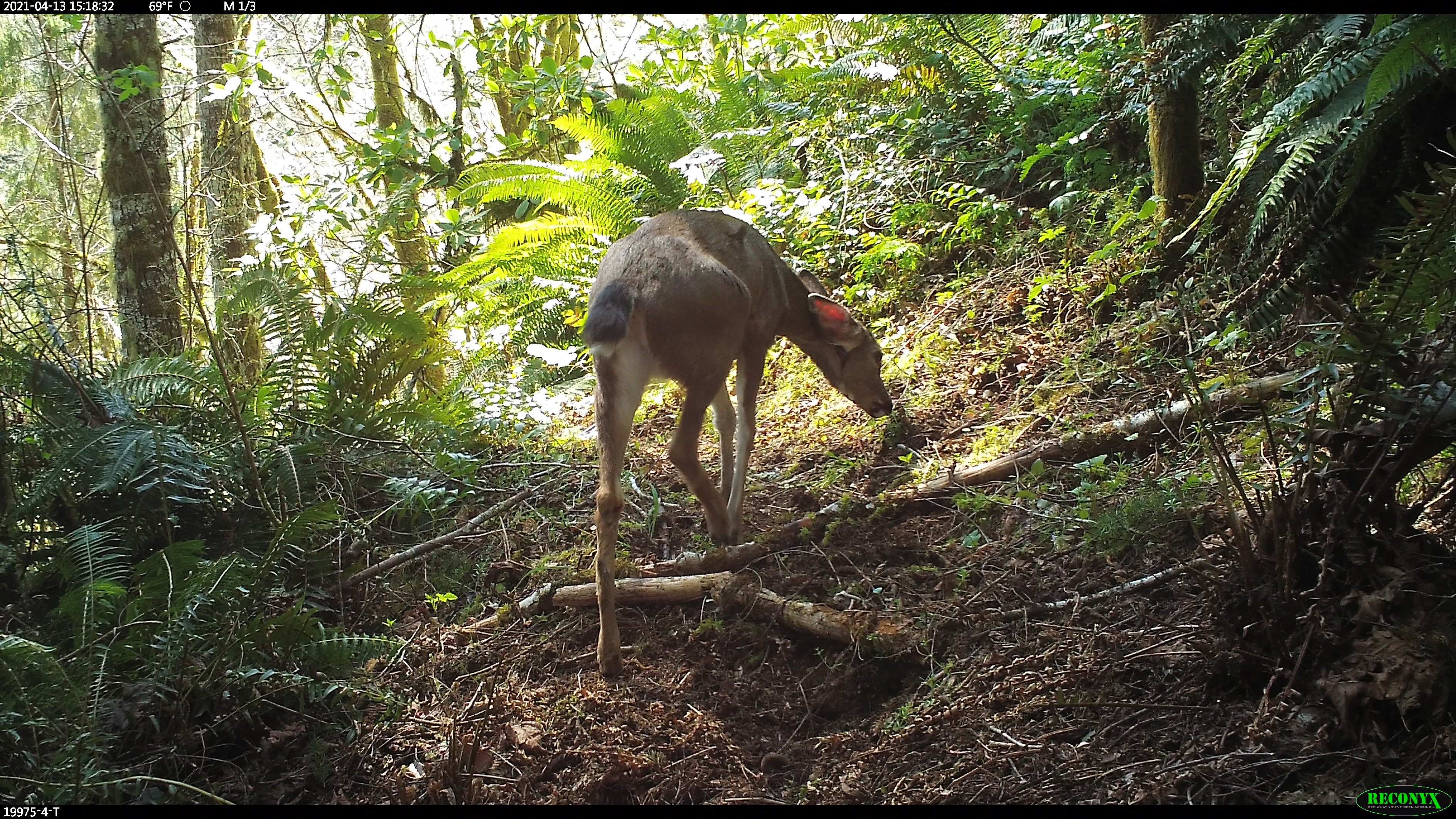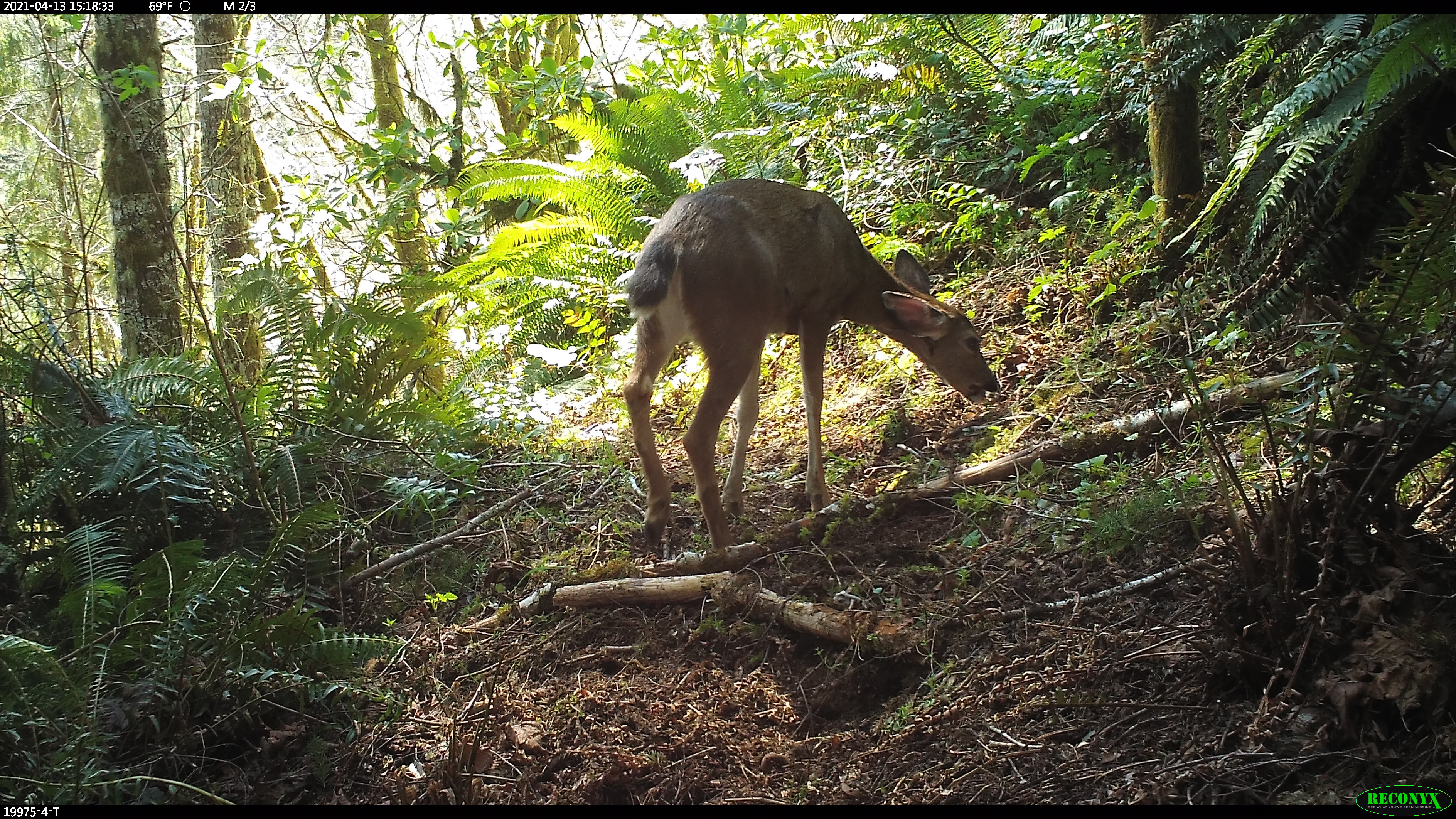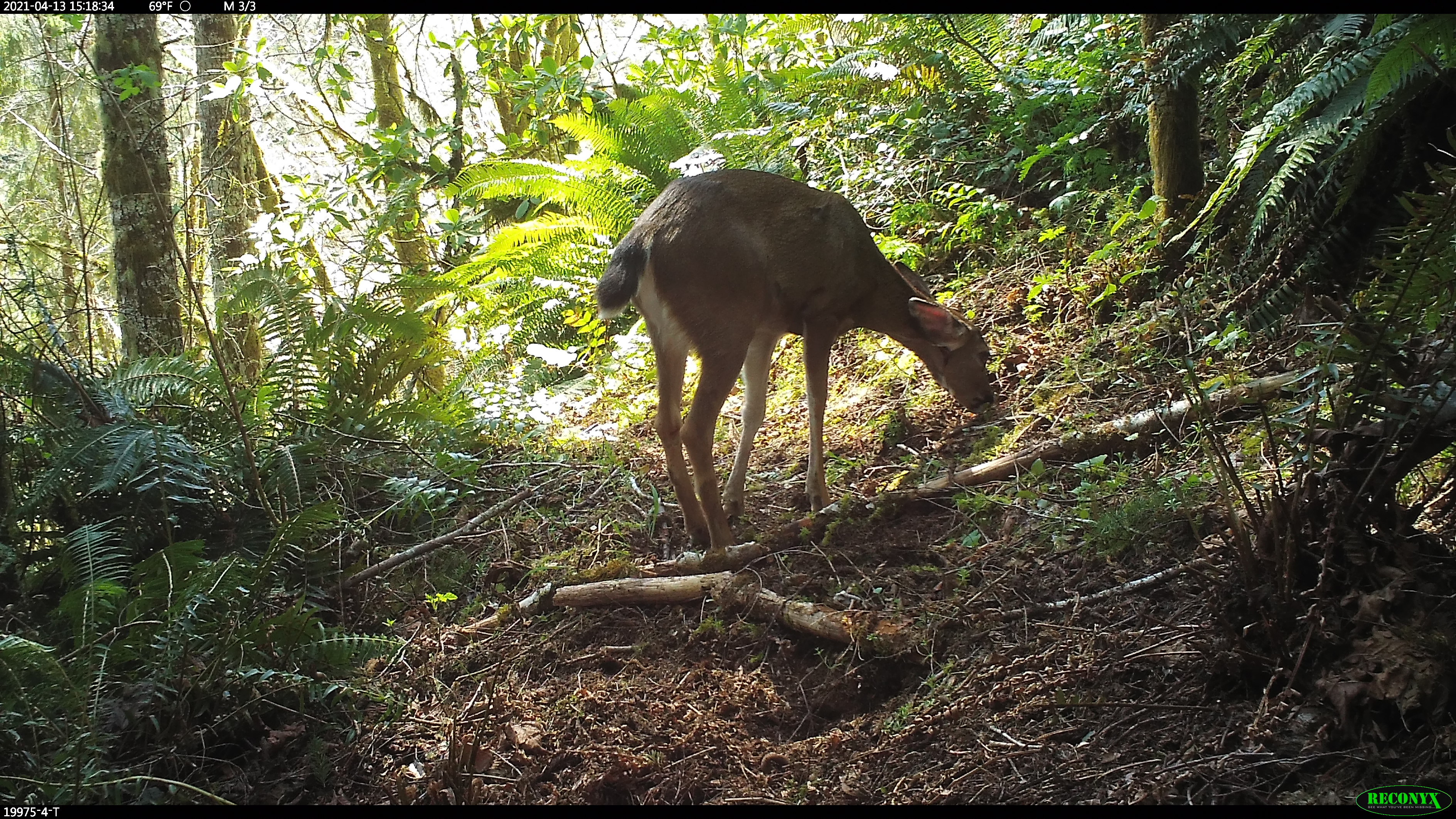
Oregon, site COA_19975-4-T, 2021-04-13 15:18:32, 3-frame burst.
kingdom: Animalia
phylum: Chordata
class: Mammalia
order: Artiodactyla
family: Cervidae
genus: Odocoileus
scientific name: Odocoileus hemionus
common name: black-tailed deer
Black-tailed deer (Odocoileus hemionus).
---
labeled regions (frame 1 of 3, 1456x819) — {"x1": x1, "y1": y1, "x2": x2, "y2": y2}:
black-tailed deer: {"x1": 584, "y1": 201, "x2": 902, "y2": 684}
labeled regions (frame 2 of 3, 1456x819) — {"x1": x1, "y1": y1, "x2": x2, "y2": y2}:
black-tailed deer: {"x1": 626, "y1": 172, "x2": 1010, "y2": 559}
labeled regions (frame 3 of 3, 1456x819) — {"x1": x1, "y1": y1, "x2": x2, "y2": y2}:
black-tailed deer: {"x1": 588, "y1": 157, "x2": 1003, "y2": 557}